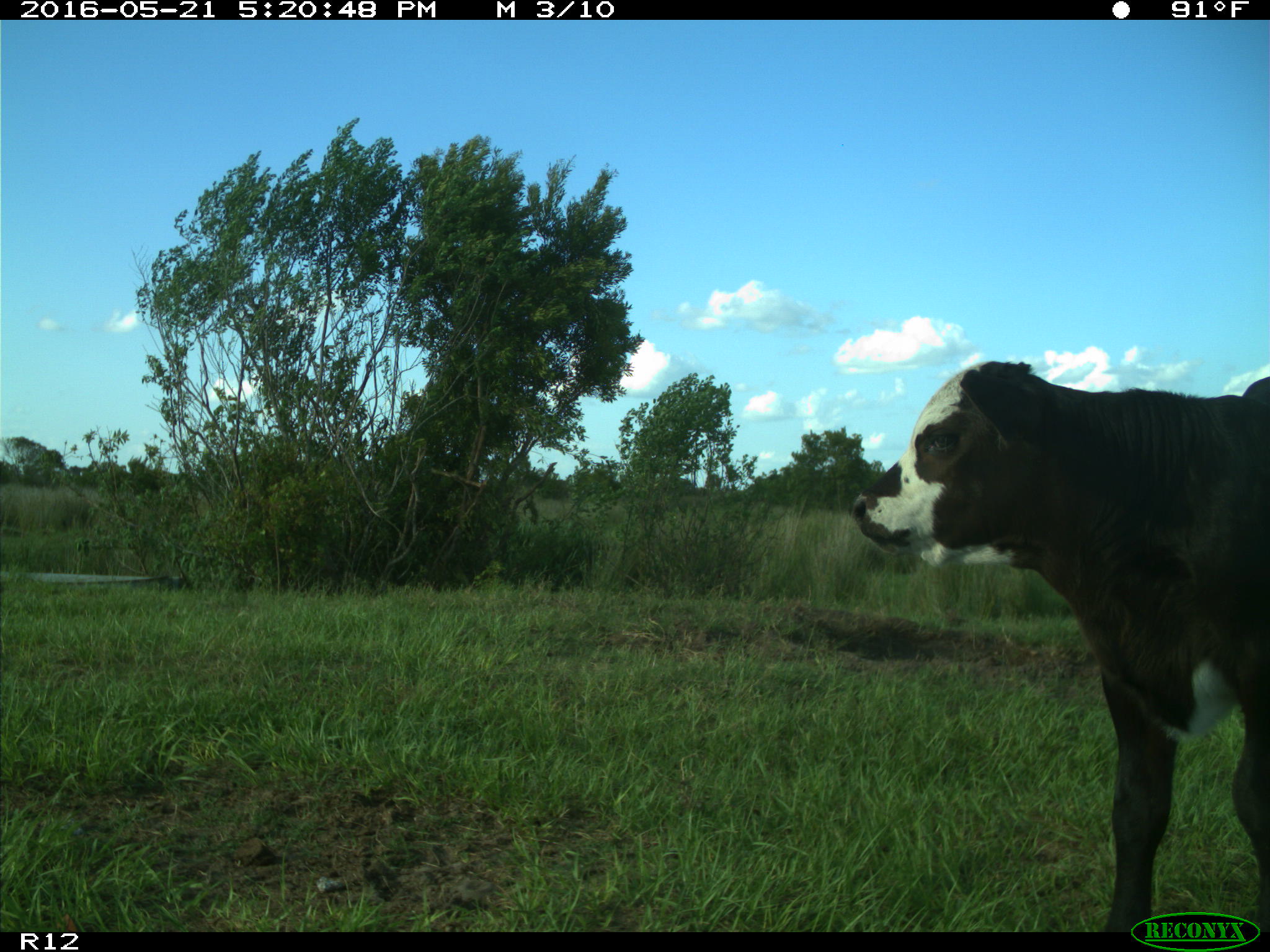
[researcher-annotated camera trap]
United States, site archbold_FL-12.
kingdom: Animalia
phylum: Chordata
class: Mammalia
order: Artiodactyla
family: Bovidae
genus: Bos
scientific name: Bos taurus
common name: domestic cow